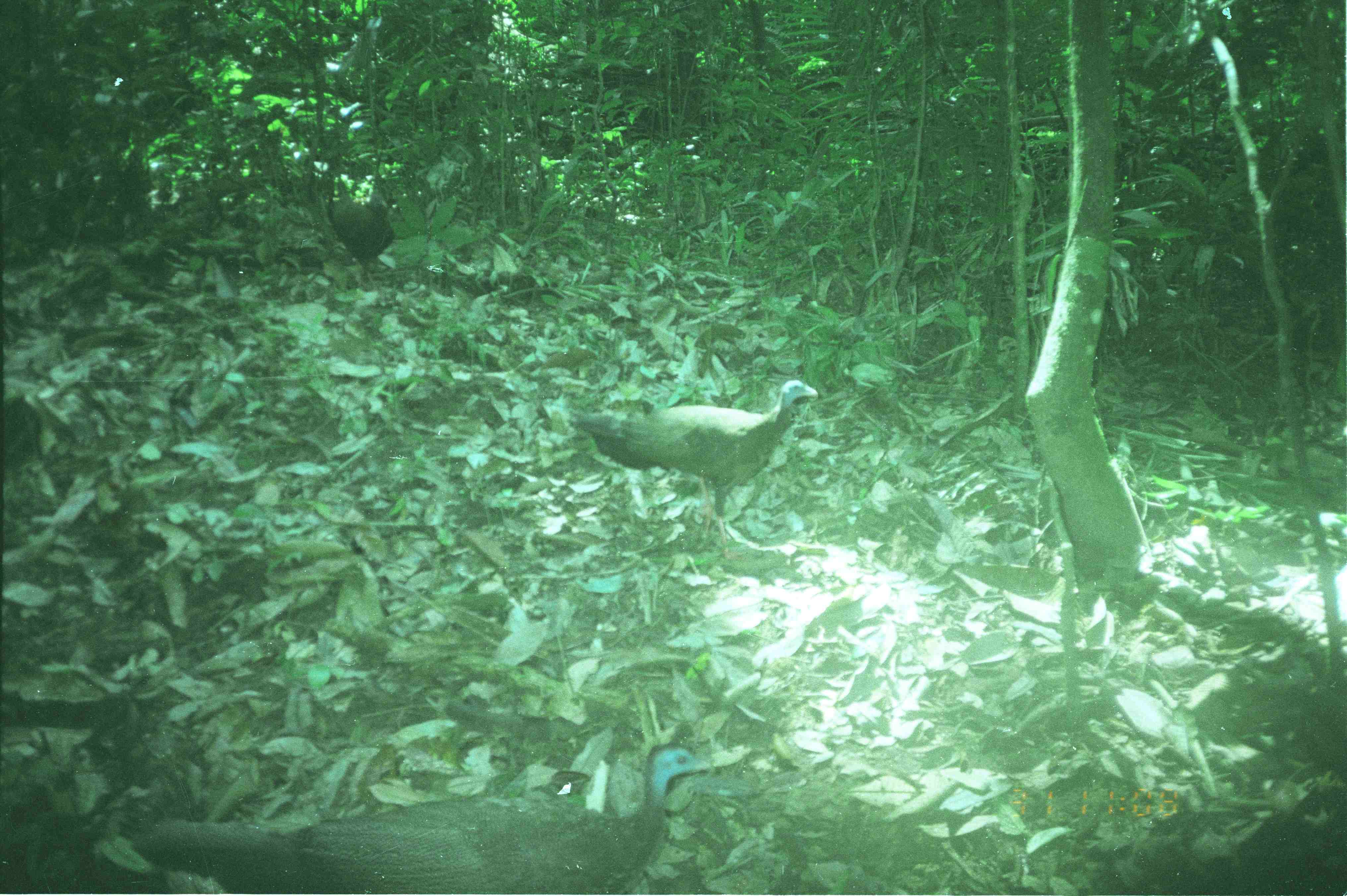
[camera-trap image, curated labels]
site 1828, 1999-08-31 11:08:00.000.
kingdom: Animalia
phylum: Chordata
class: Aves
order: Galliformes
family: Phasianidae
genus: Argusianus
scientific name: Argusianus argus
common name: great argus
Argusianus argus (great argus), count 3.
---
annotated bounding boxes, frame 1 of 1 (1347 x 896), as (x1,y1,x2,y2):
argusianus argus: (132,742,713,895); (565,380,819,563); (326,176,396,278)